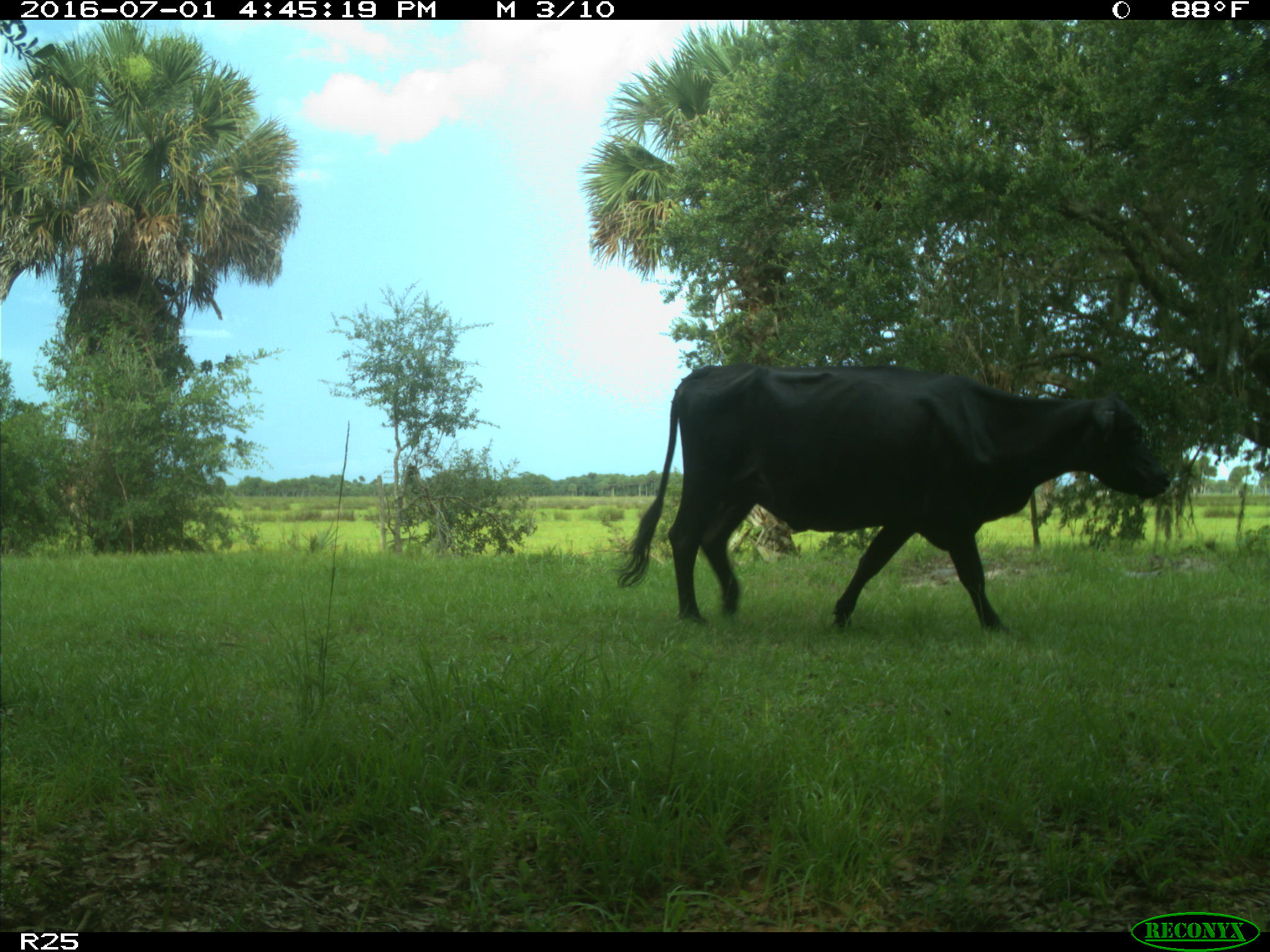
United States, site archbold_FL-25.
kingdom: Animalia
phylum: Chordata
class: Mammalia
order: Artiodactyla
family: Bovidae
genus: Bos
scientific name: Bos taurus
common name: domestic cow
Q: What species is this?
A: Bos taurus (domestic cow).